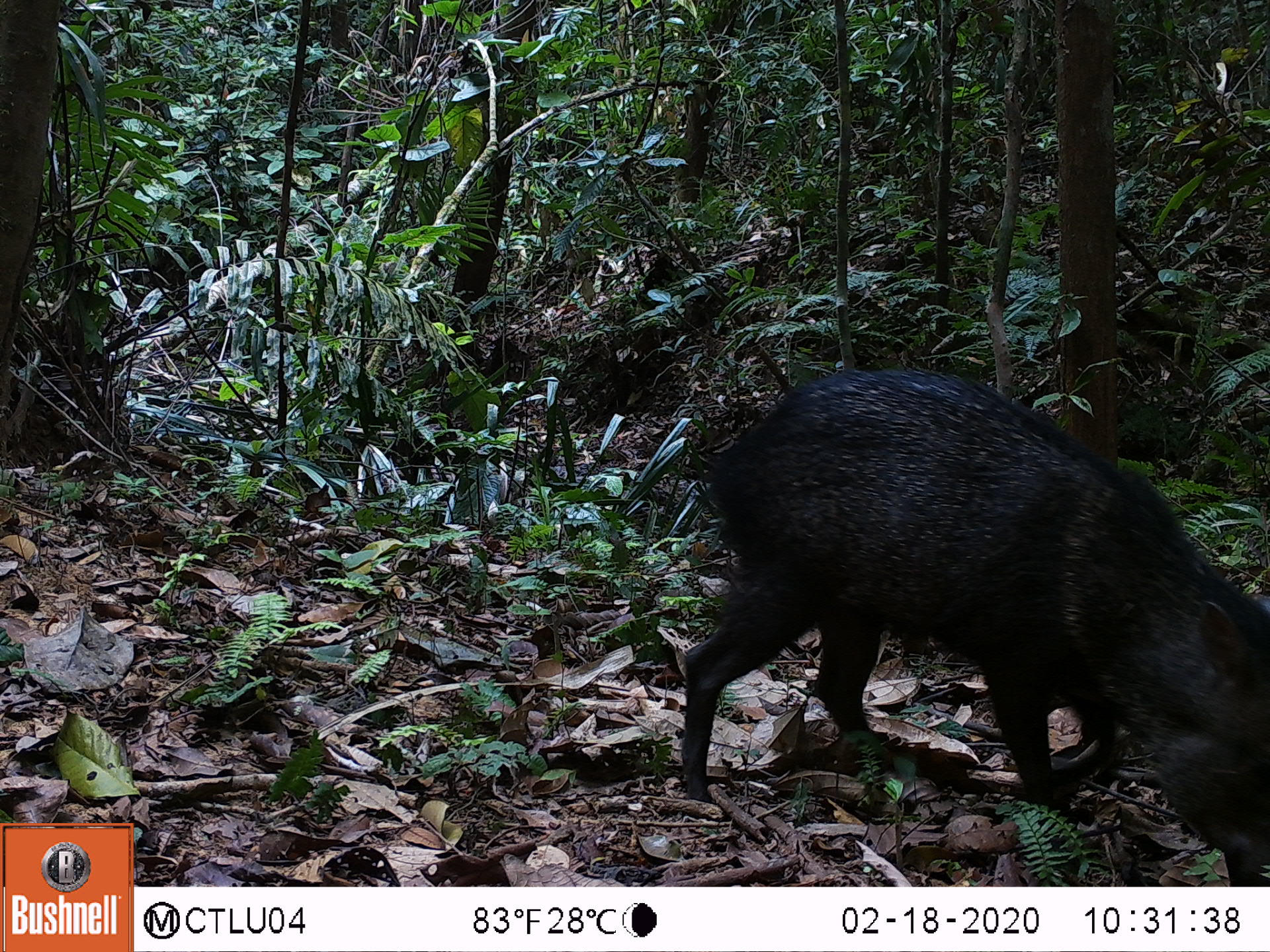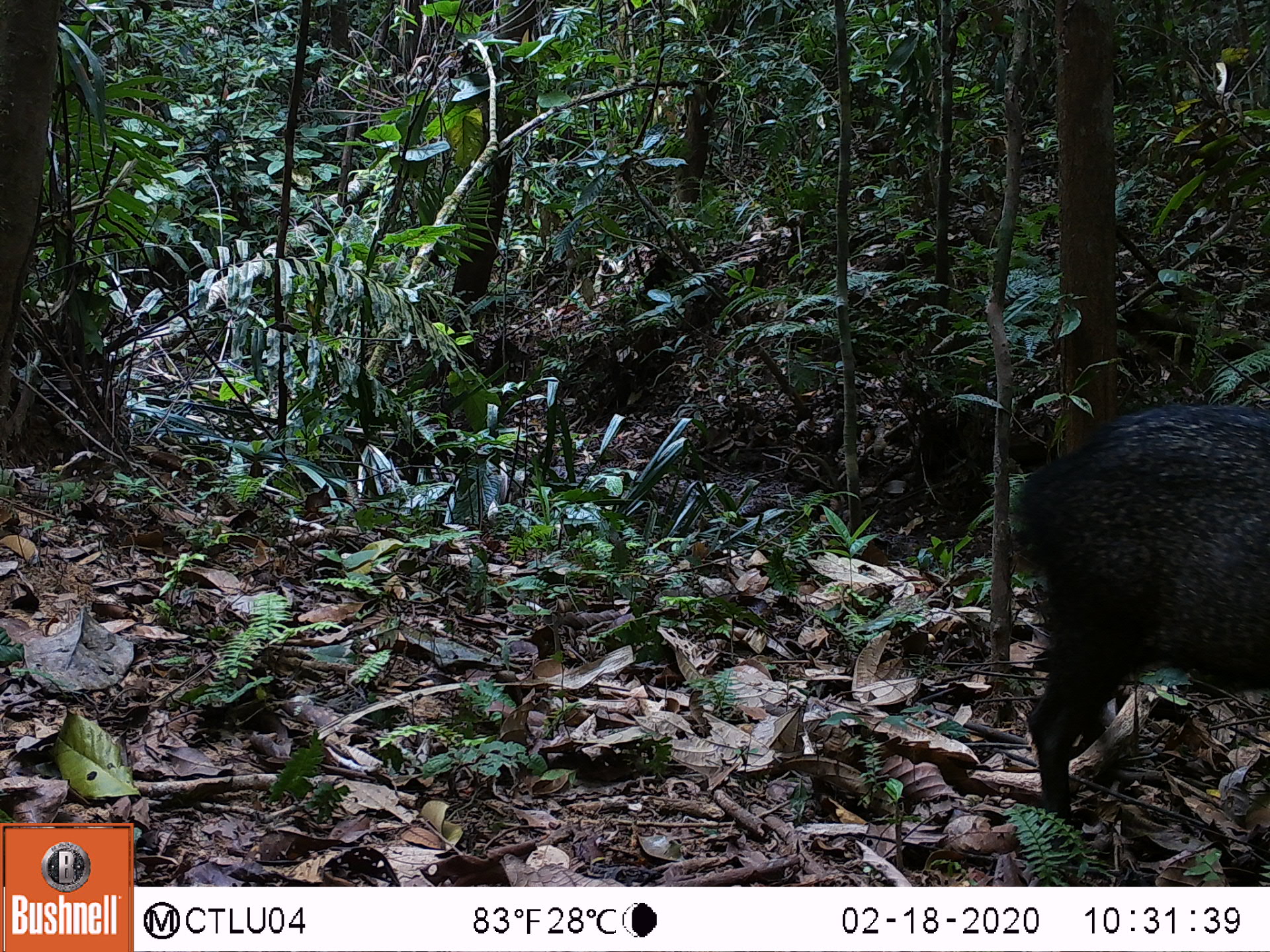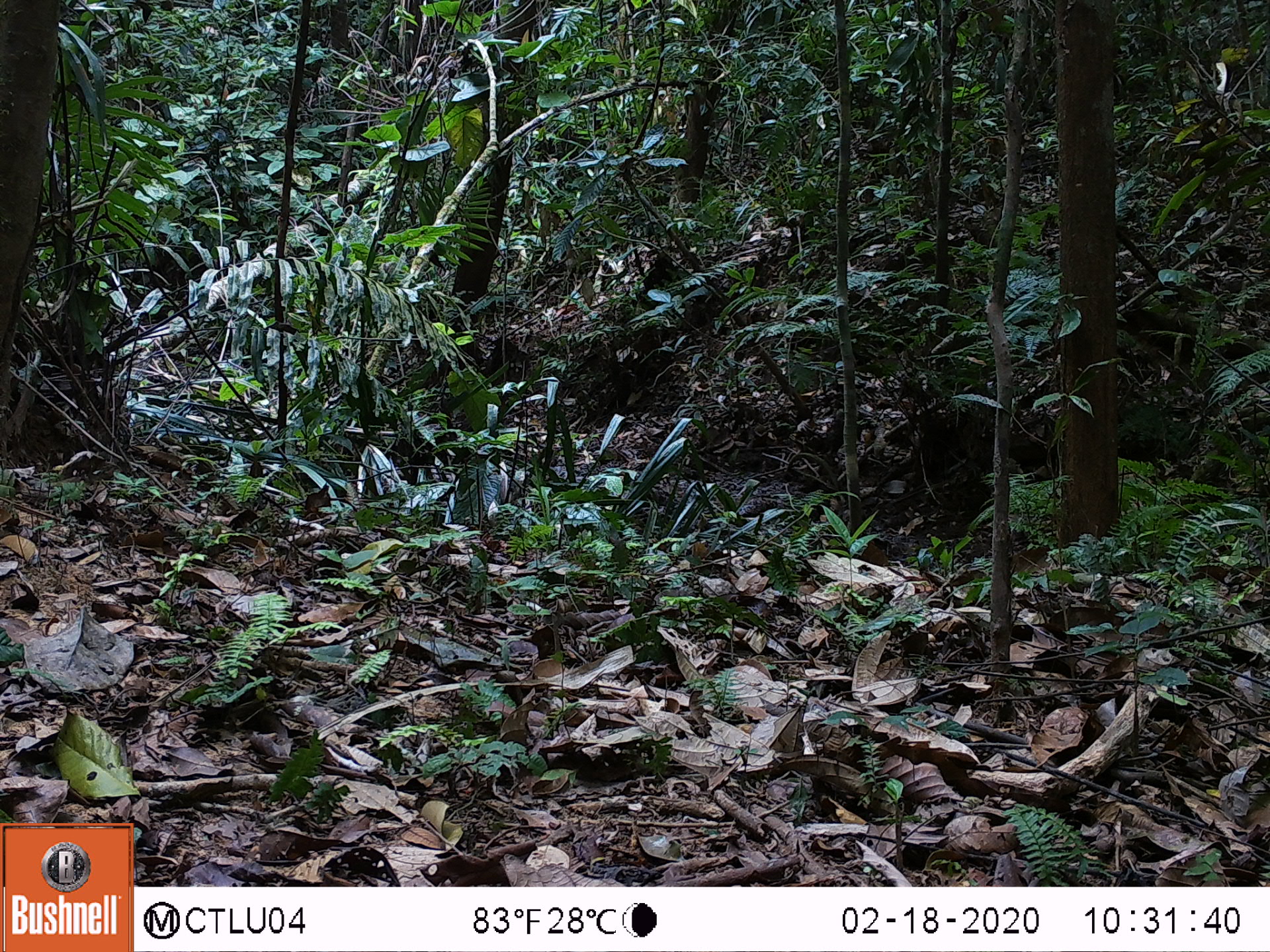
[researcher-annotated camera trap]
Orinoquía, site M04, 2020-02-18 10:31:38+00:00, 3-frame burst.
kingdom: Animalia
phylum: Chordata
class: Mammalia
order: Artiodactyla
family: Tayassuidae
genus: Pecari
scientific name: Pecari tajacu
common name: collared peccary